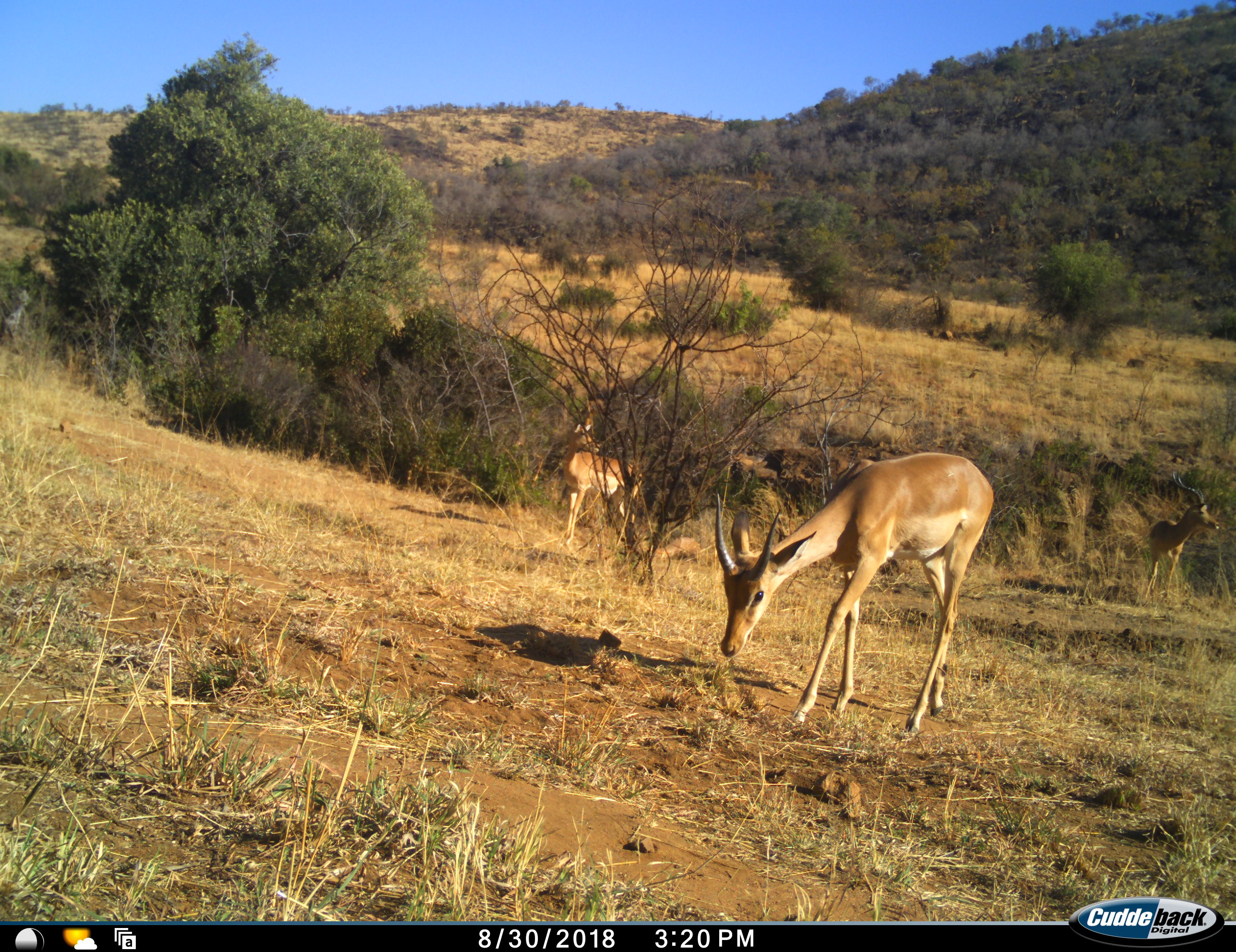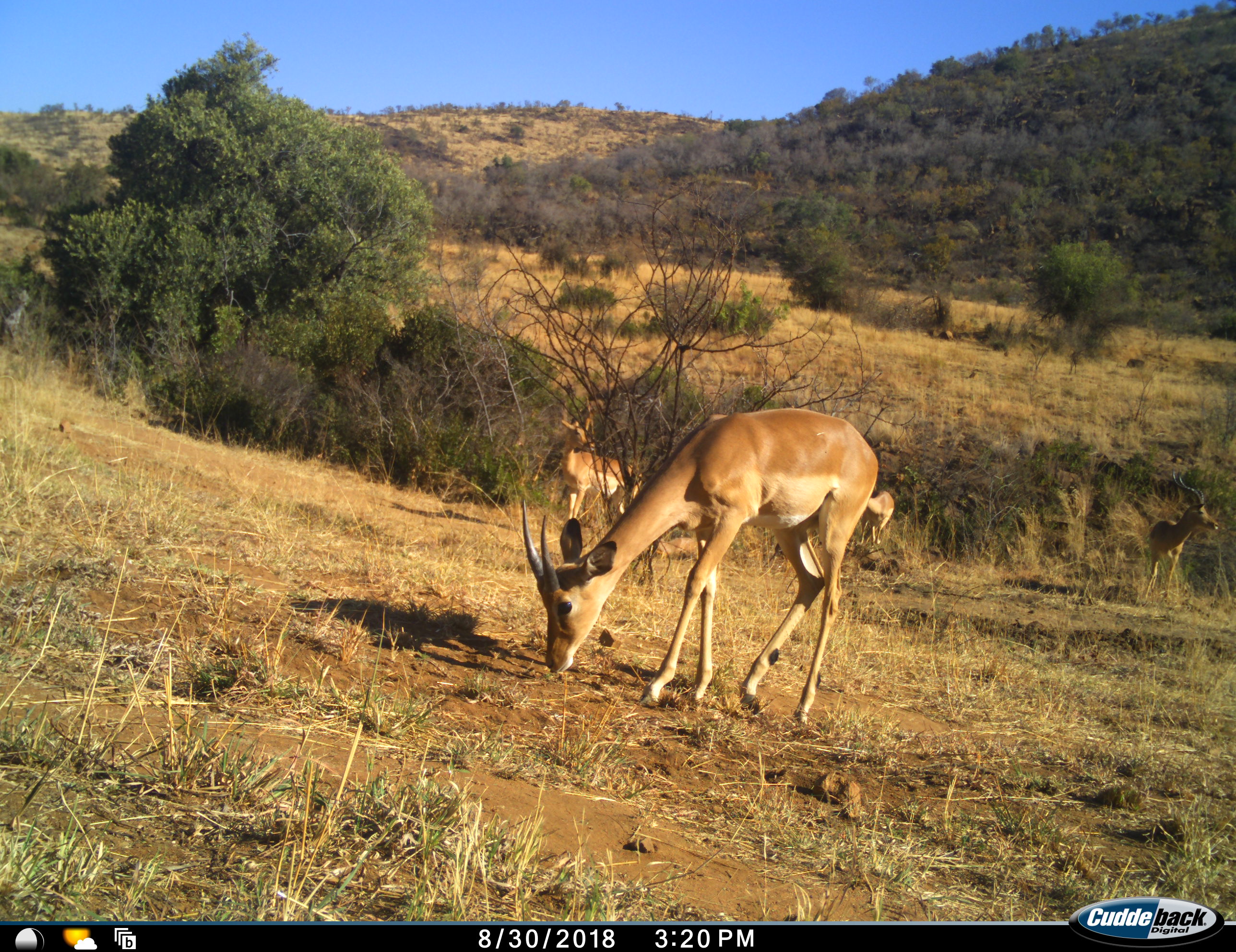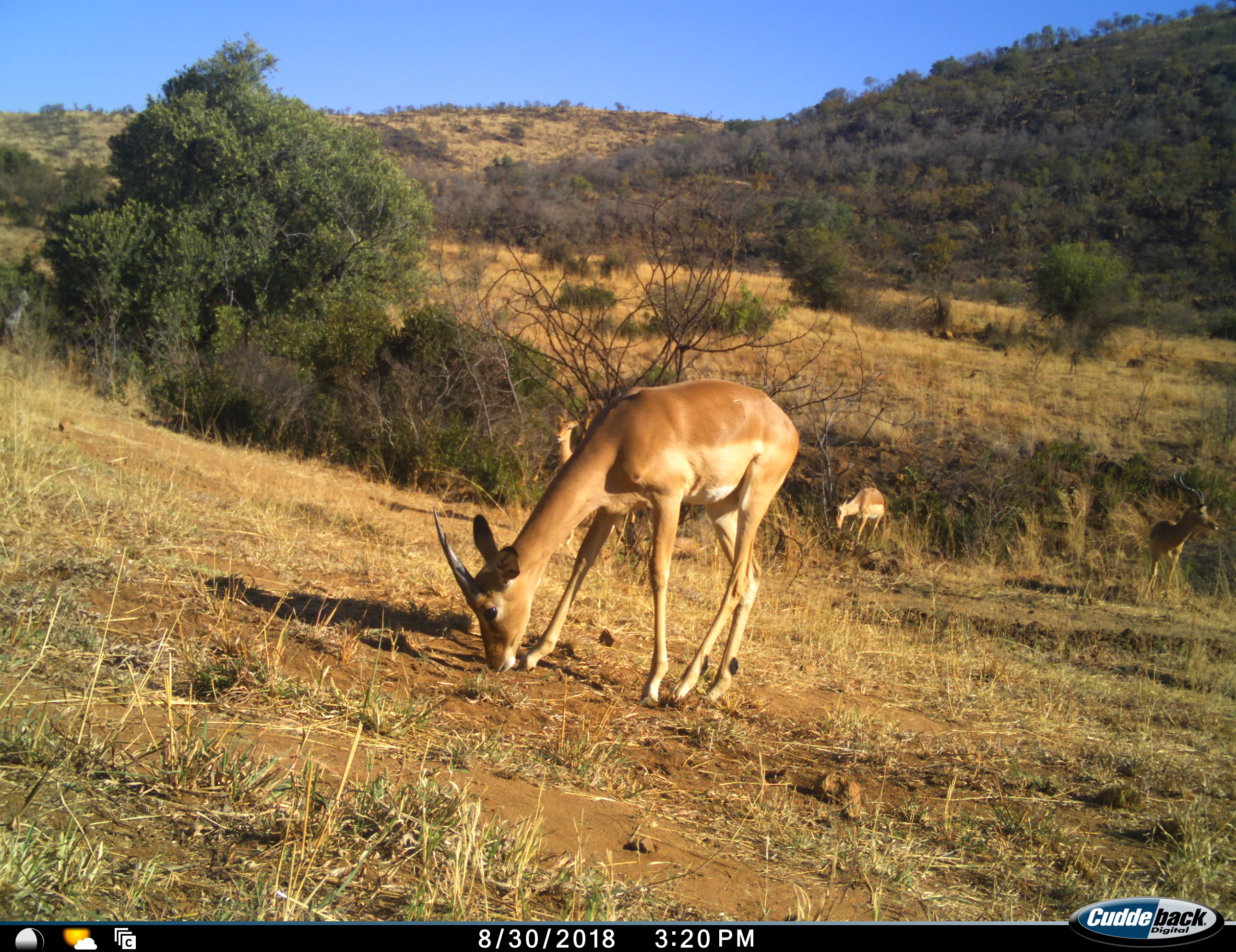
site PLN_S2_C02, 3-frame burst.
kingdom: Animalia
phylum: Chordata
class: Mammalia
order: Artiodactyla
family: Bovidae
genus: Aepyceros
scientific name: Aepyceros melampus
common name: impala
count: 4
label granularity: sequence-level